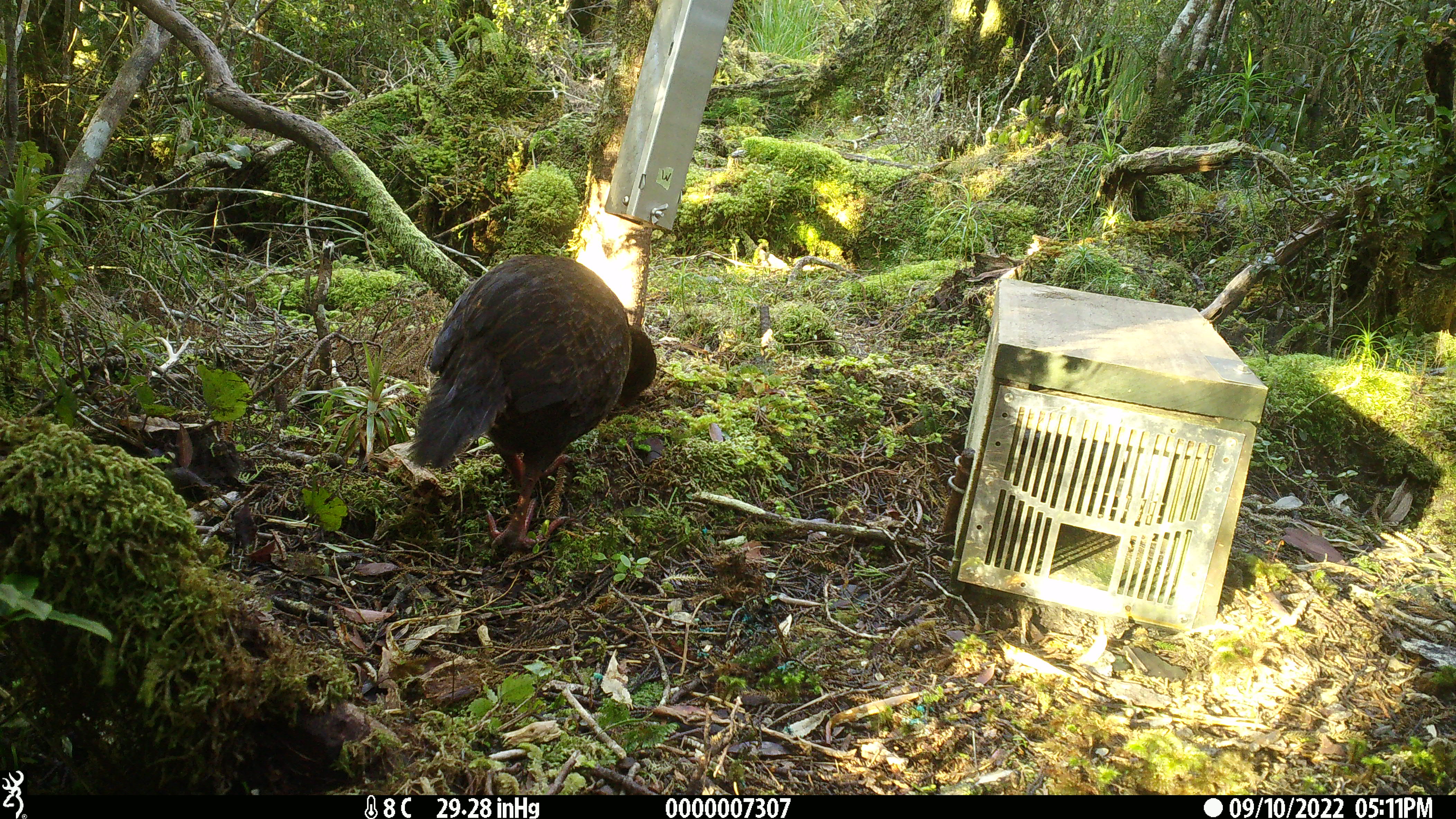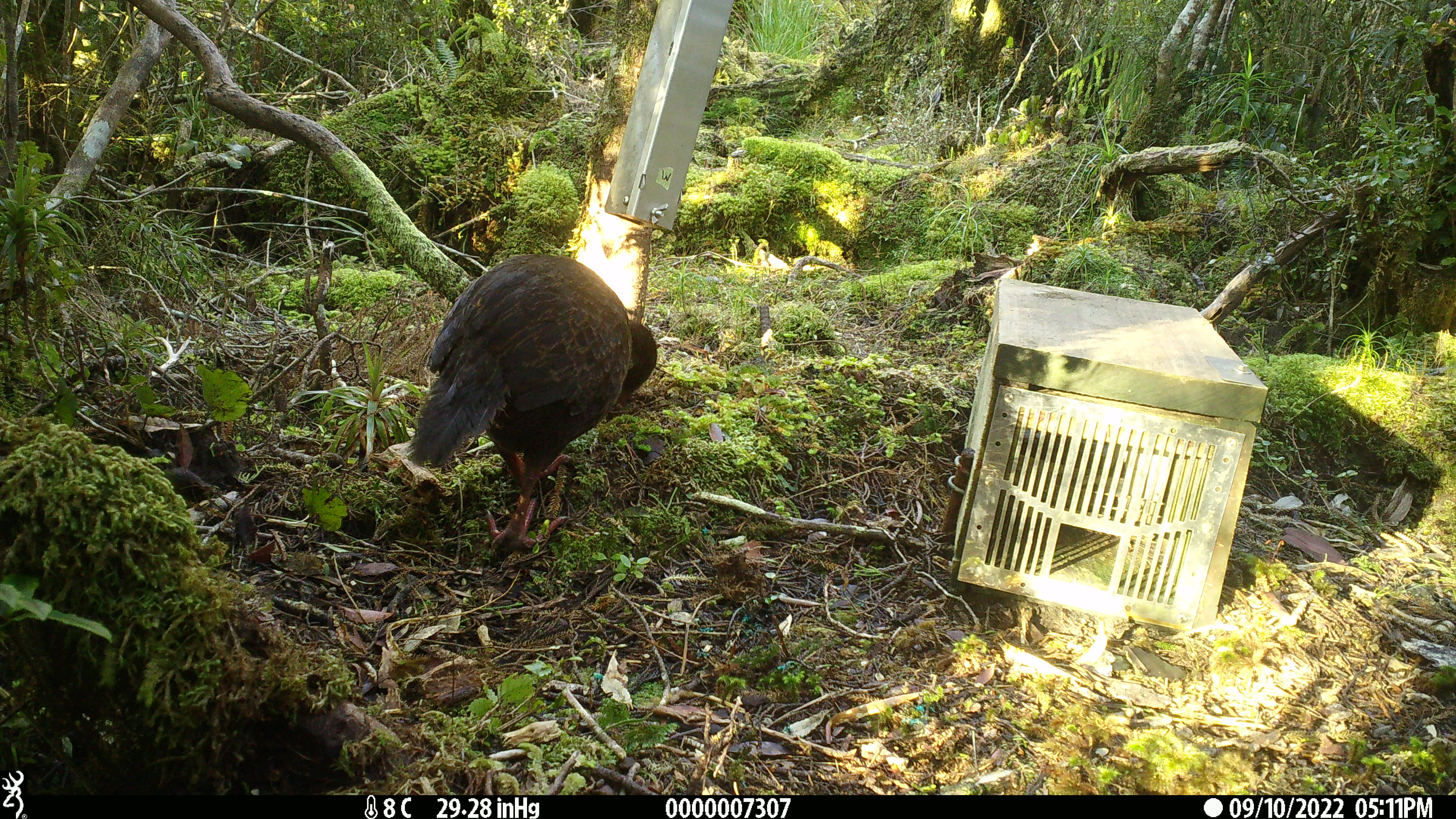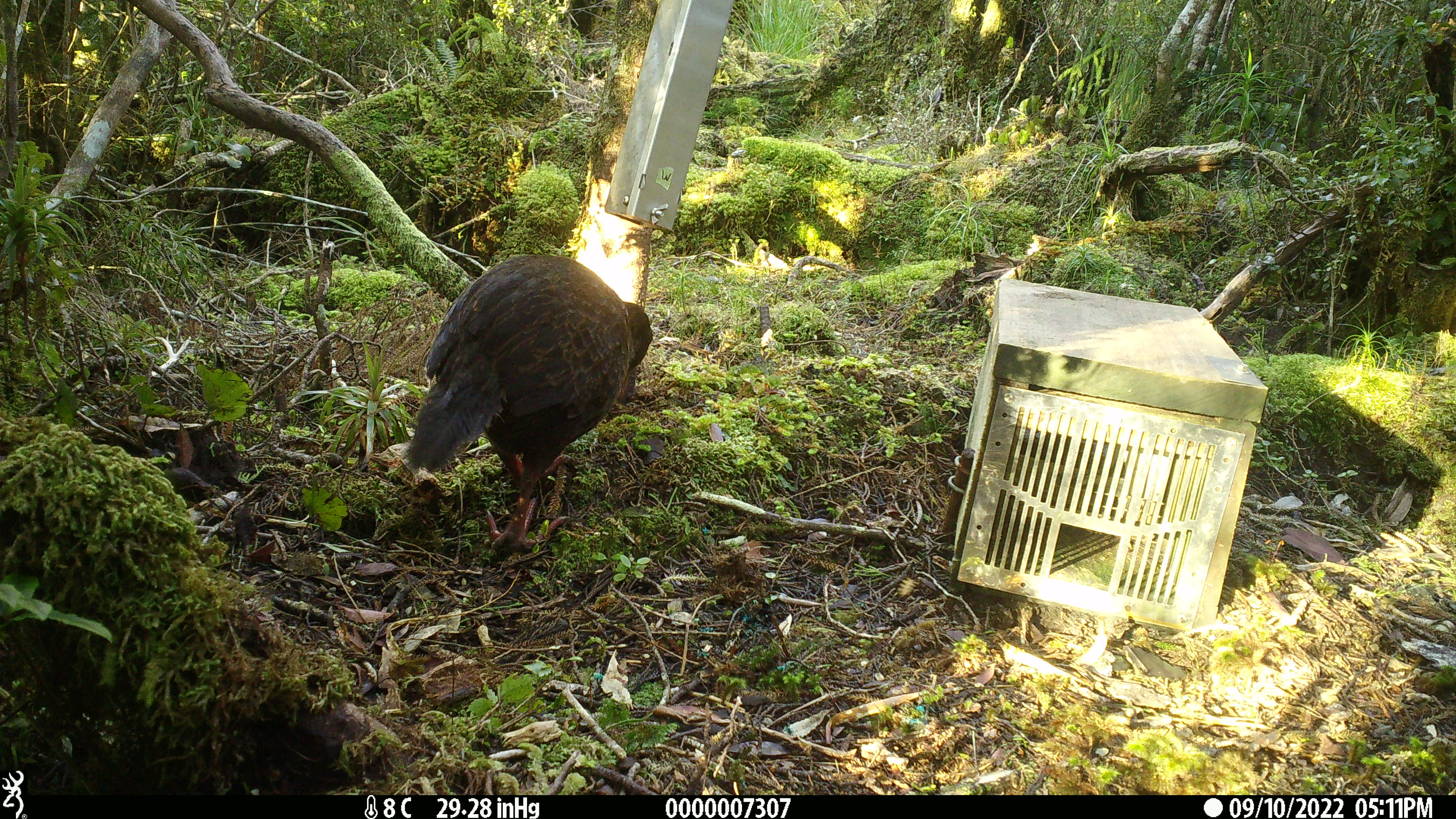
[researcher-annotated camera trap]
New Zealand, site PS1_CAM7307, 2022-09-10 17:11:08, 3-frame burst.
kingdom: Animalia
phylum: Chordata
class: Aves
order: Gruiformes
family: Rallidae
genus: Gallirallus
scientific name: Gallirallus australis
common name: weka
Weka (Gallirallus australis).